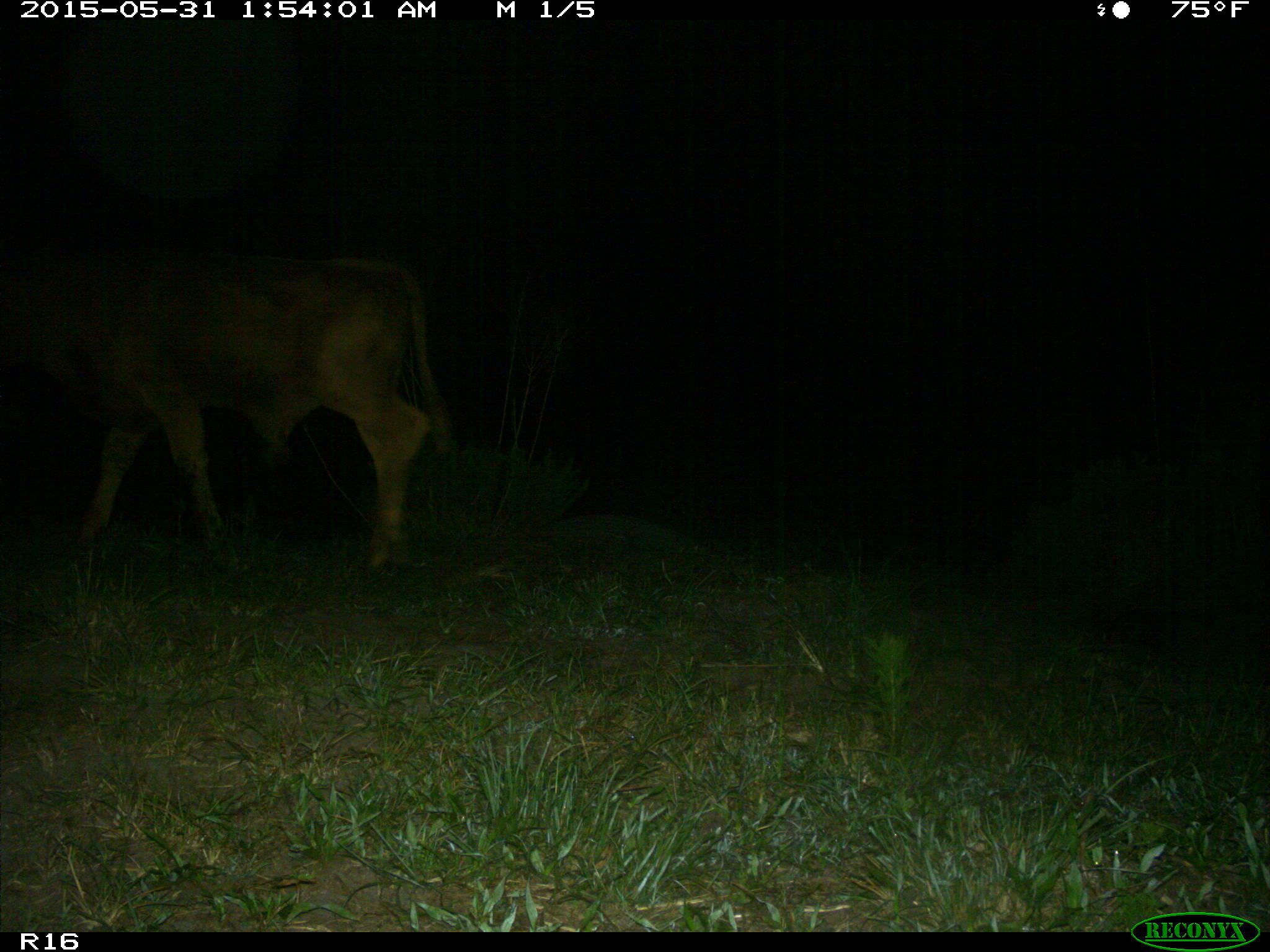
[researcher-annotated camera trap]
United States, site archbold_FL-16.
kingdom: Animalia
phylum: Chordata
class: Mammalia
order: Artiodactyla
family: Bovidae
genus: Bos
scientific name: Bos taurus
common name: domestic cow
Bos taurus (domestic cow).